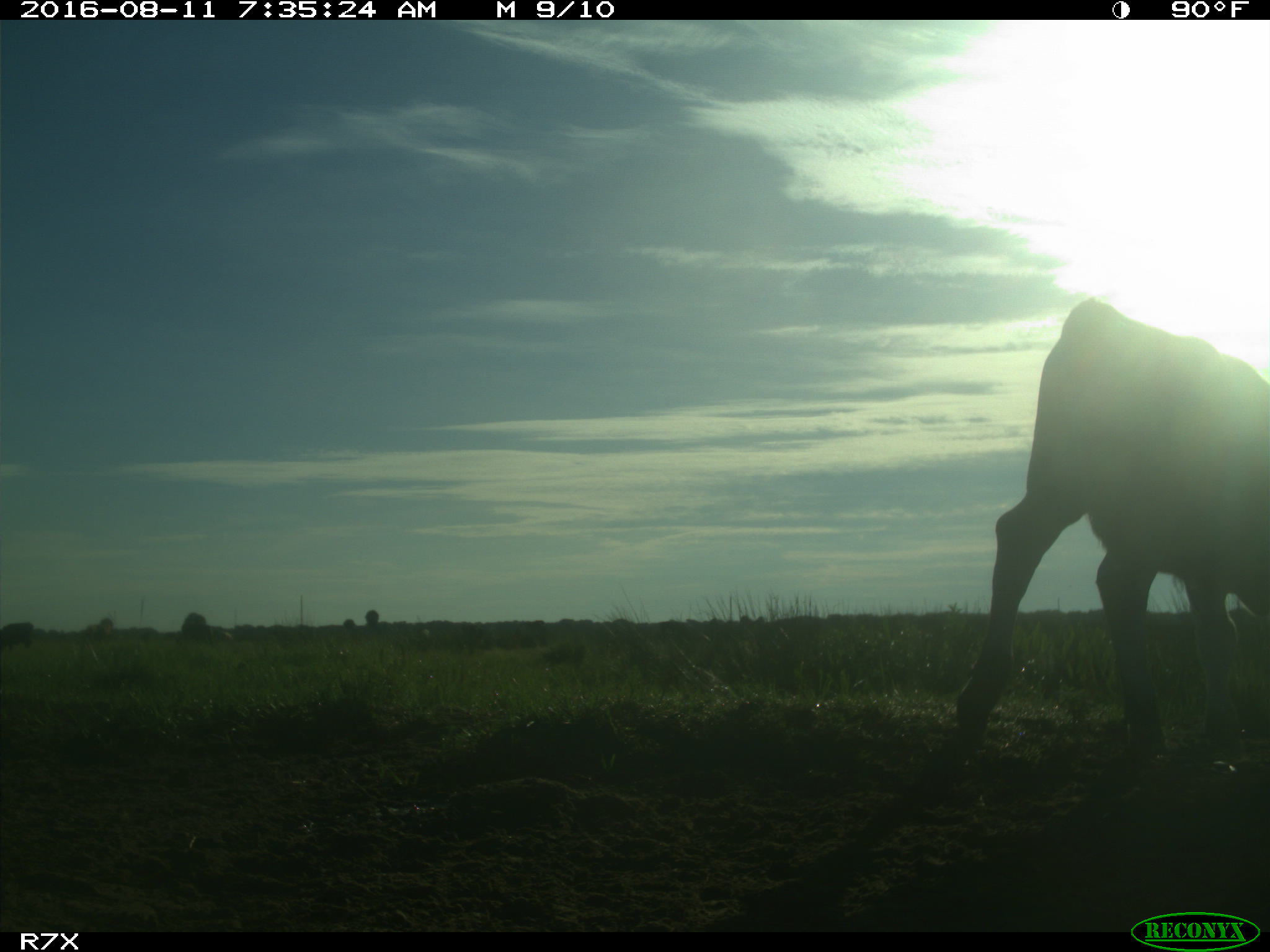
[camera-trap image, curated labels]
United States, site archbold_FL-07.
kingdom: Animalia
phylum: Chordata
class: Mammalia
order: Artiodactyla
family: Bovidae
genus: Bos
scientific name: Bos taurus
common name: domestic cow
Bos taurus (domestic cow).